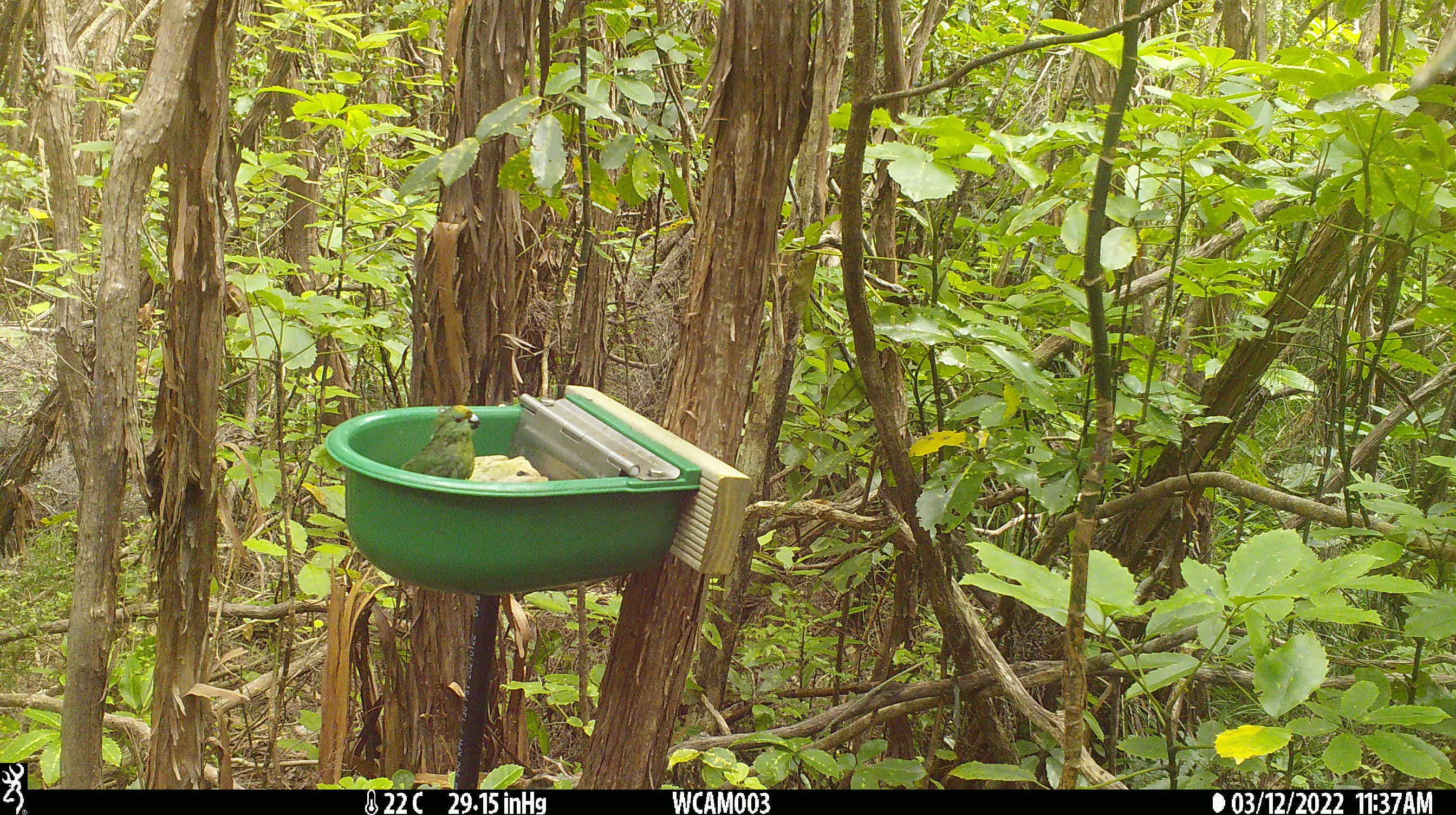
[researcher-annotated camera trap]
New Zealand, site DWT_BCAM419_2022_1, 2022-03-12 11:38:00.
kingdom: Animalia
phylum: Chordata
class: Aves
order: Psittaciformes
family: Psittaculidae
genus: Cyanoramphus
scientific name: Cyanoramphus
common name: parakeet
Parakeet (Cyanoramphus).